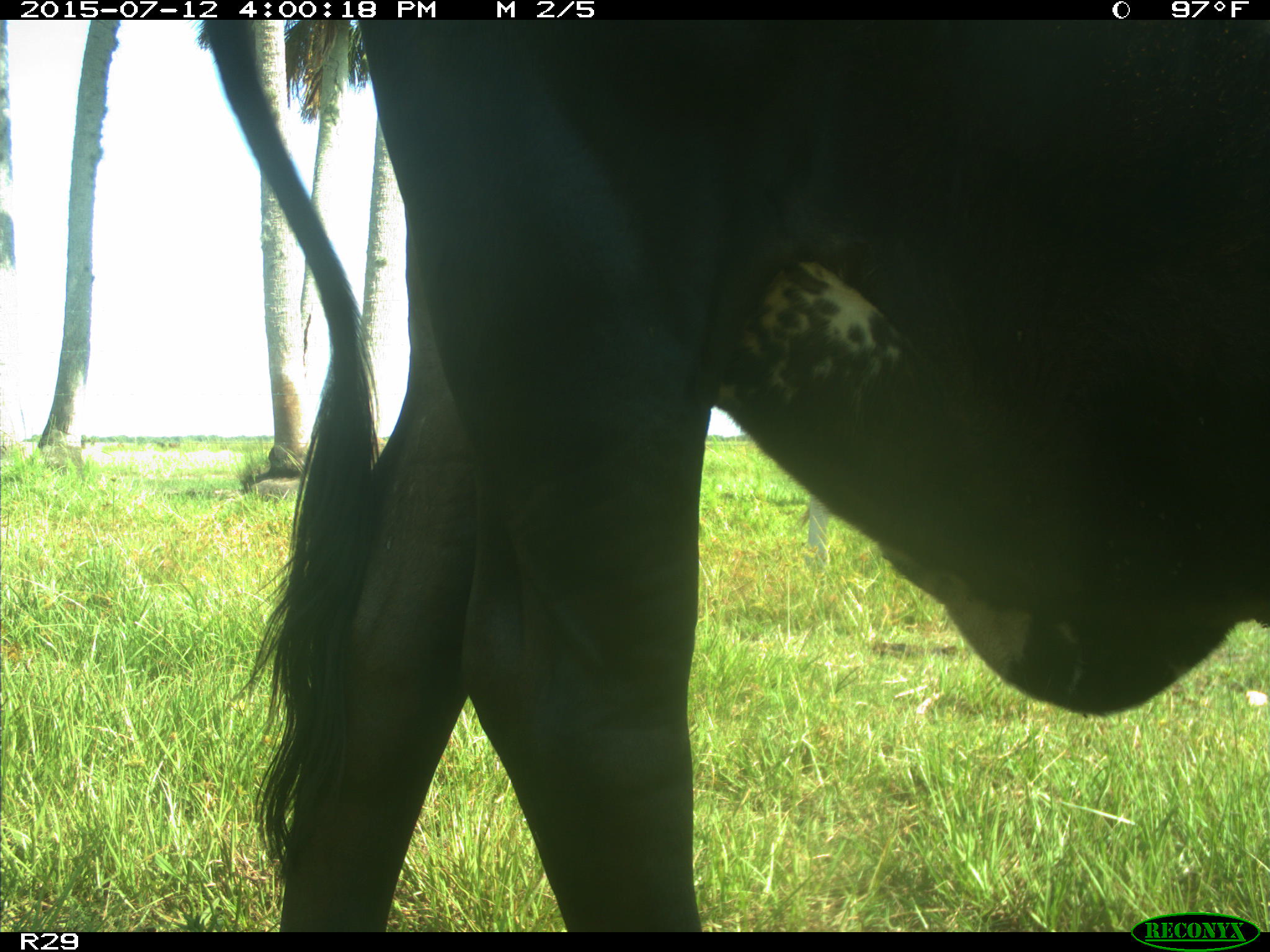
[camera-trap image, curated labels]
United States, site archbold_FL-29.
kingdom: Animalia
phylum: Chordata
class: Mammalia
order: Artiodactyla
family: Bovidae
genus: Bos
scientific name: Bos taurus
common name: domestic cow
Bos taurus (domestic cow).